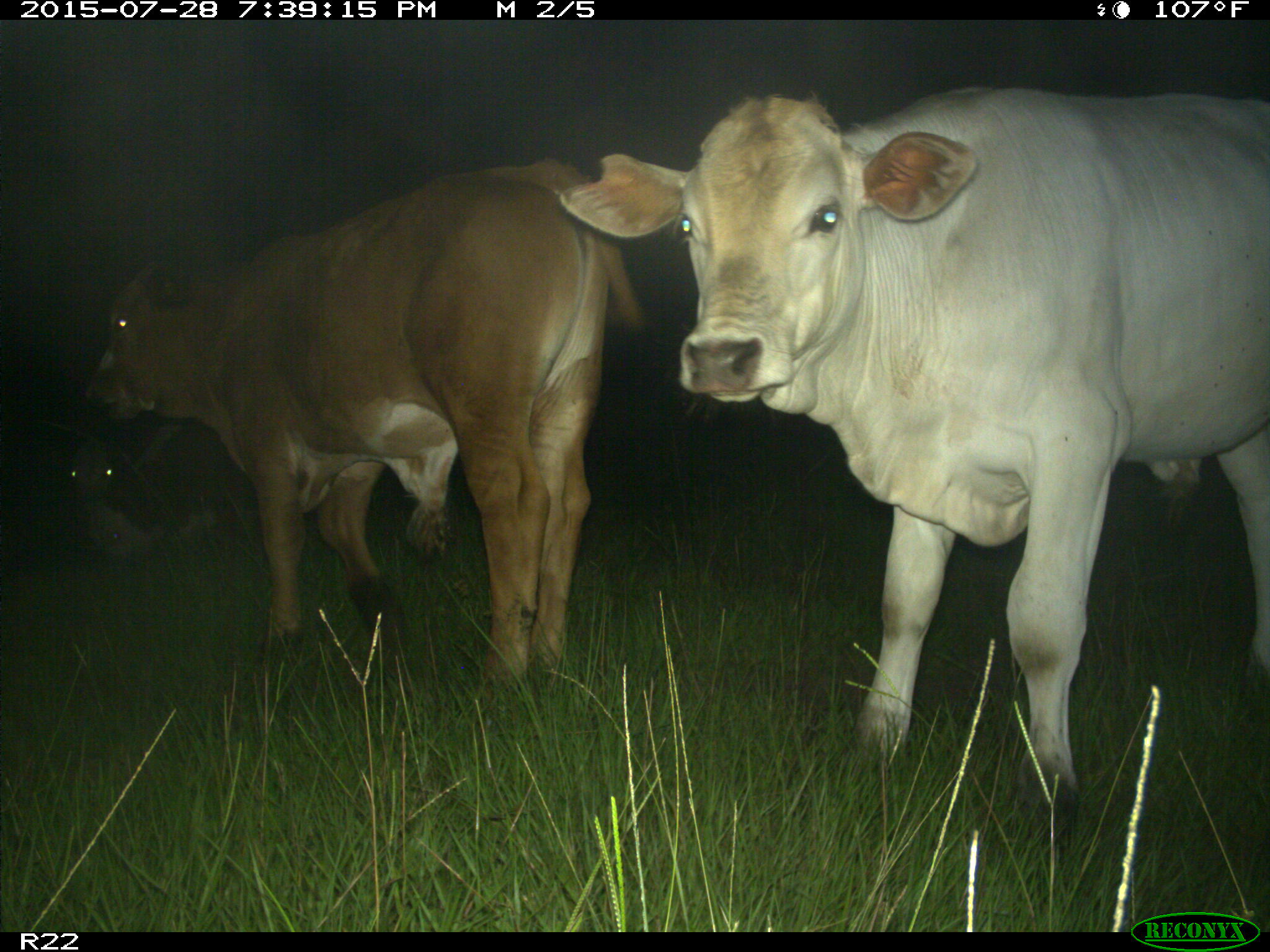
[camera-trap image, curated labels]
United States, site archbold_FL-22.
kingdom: Animalia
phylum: Chordata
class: Mammalia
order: Artiodactyla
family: Bovidae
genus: Bos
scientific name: Bos taurus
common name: domestic cow